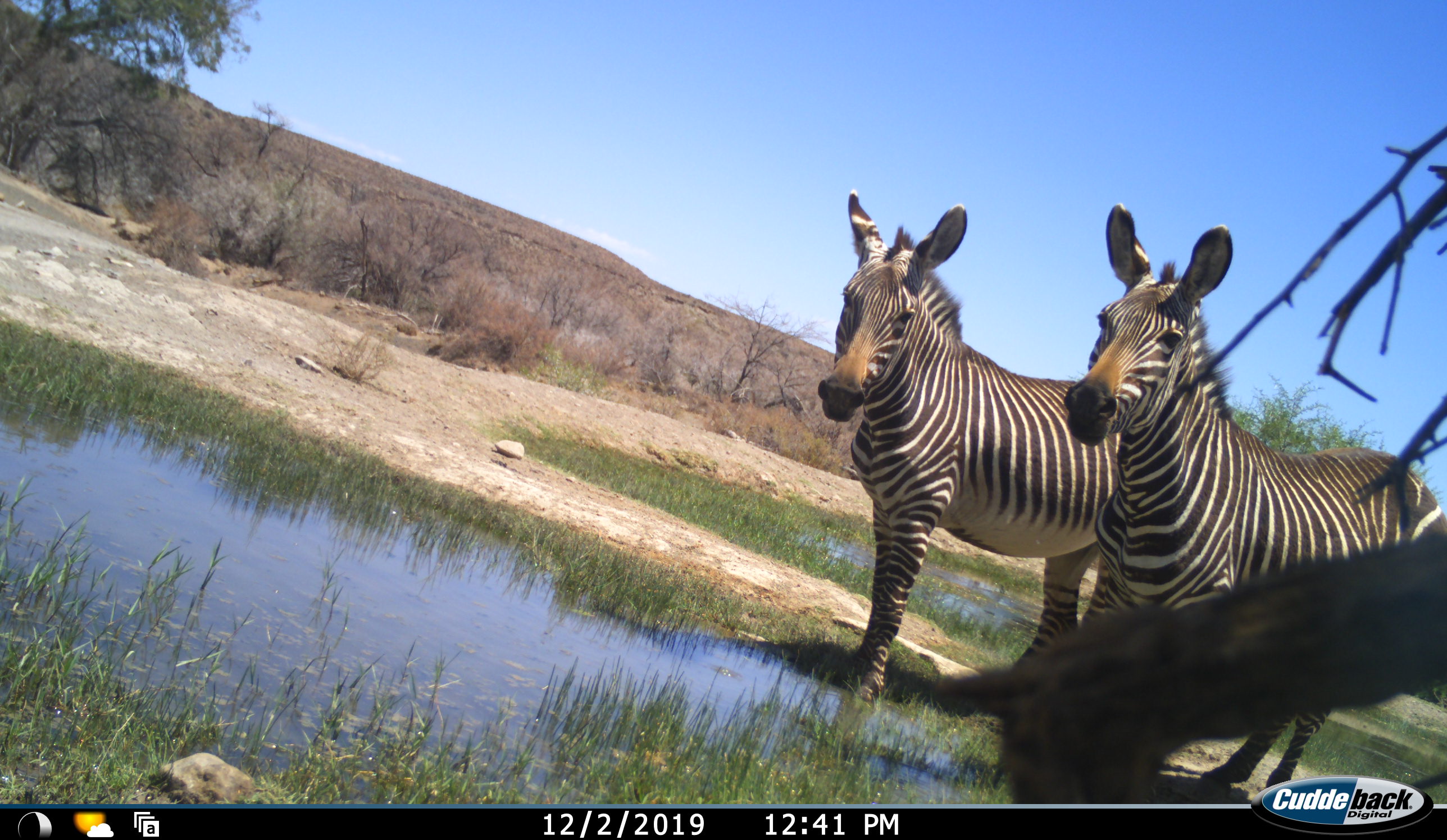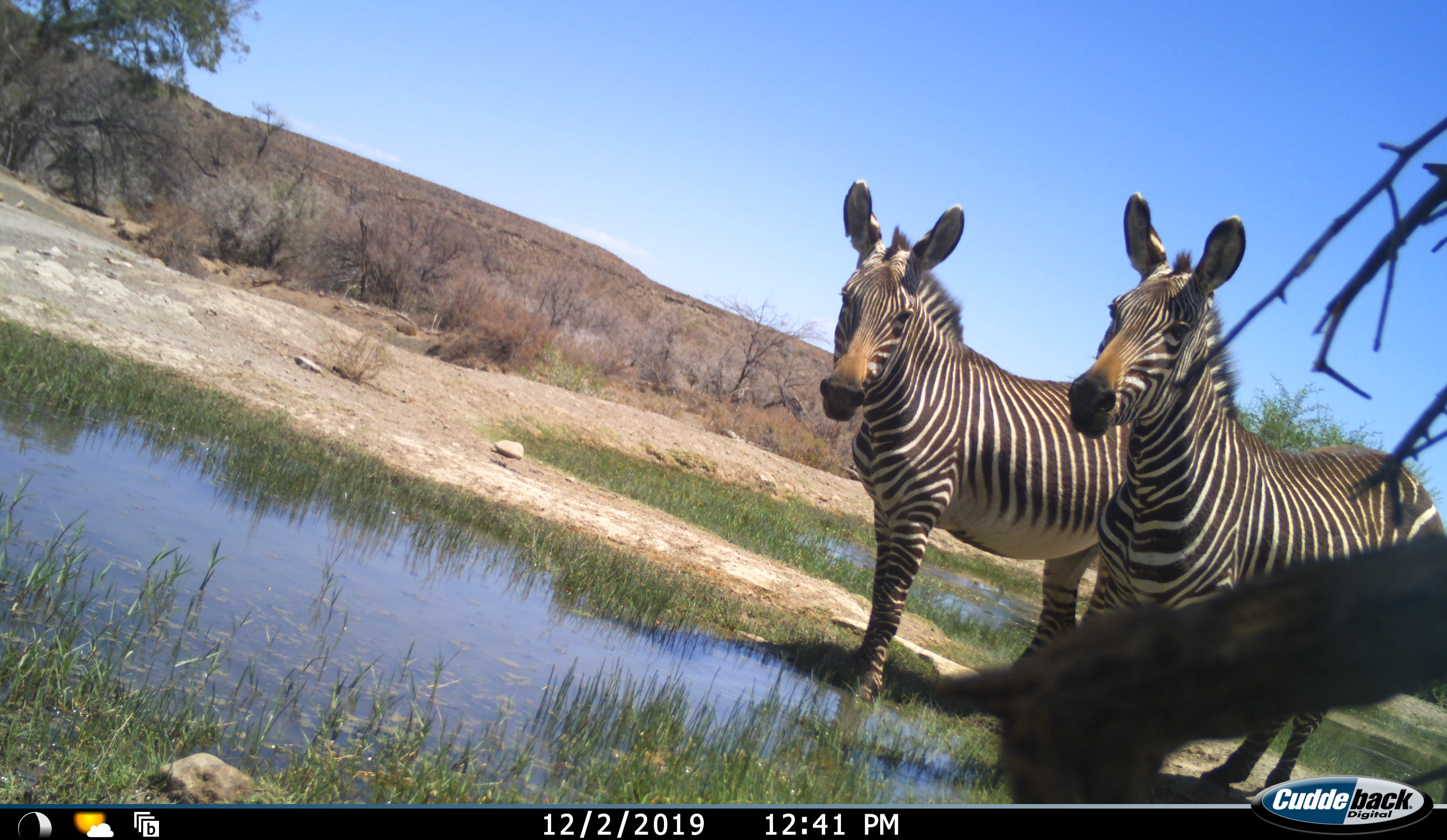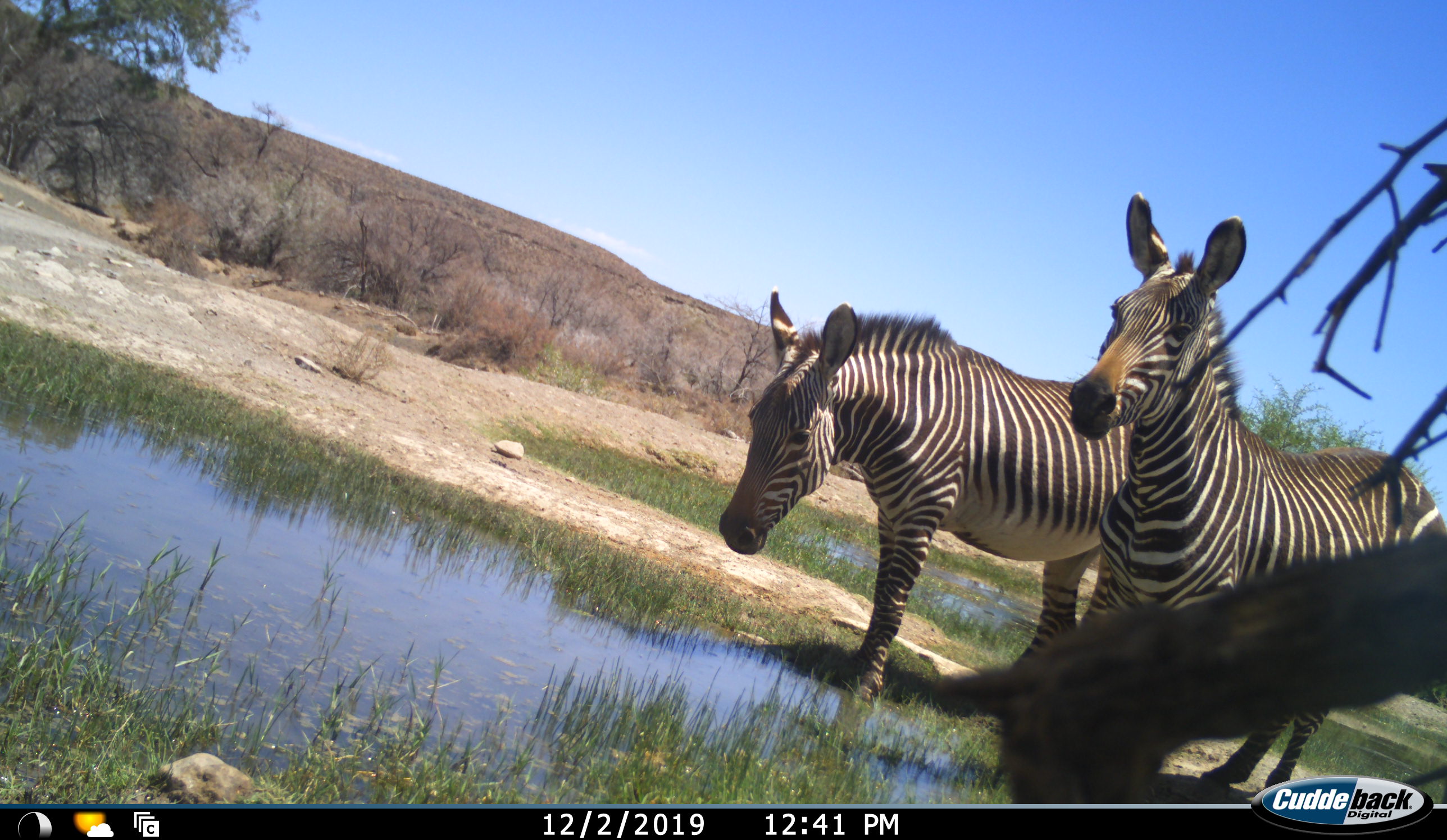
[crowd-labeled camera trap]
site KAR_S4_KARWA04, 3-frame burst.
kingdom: Animalia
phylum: Chordata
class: Mammalia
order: Perissodactyla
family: Equidae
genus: Equus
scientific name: Equus zebra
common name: mountain zebra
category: zebramountain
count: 2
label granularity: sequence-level